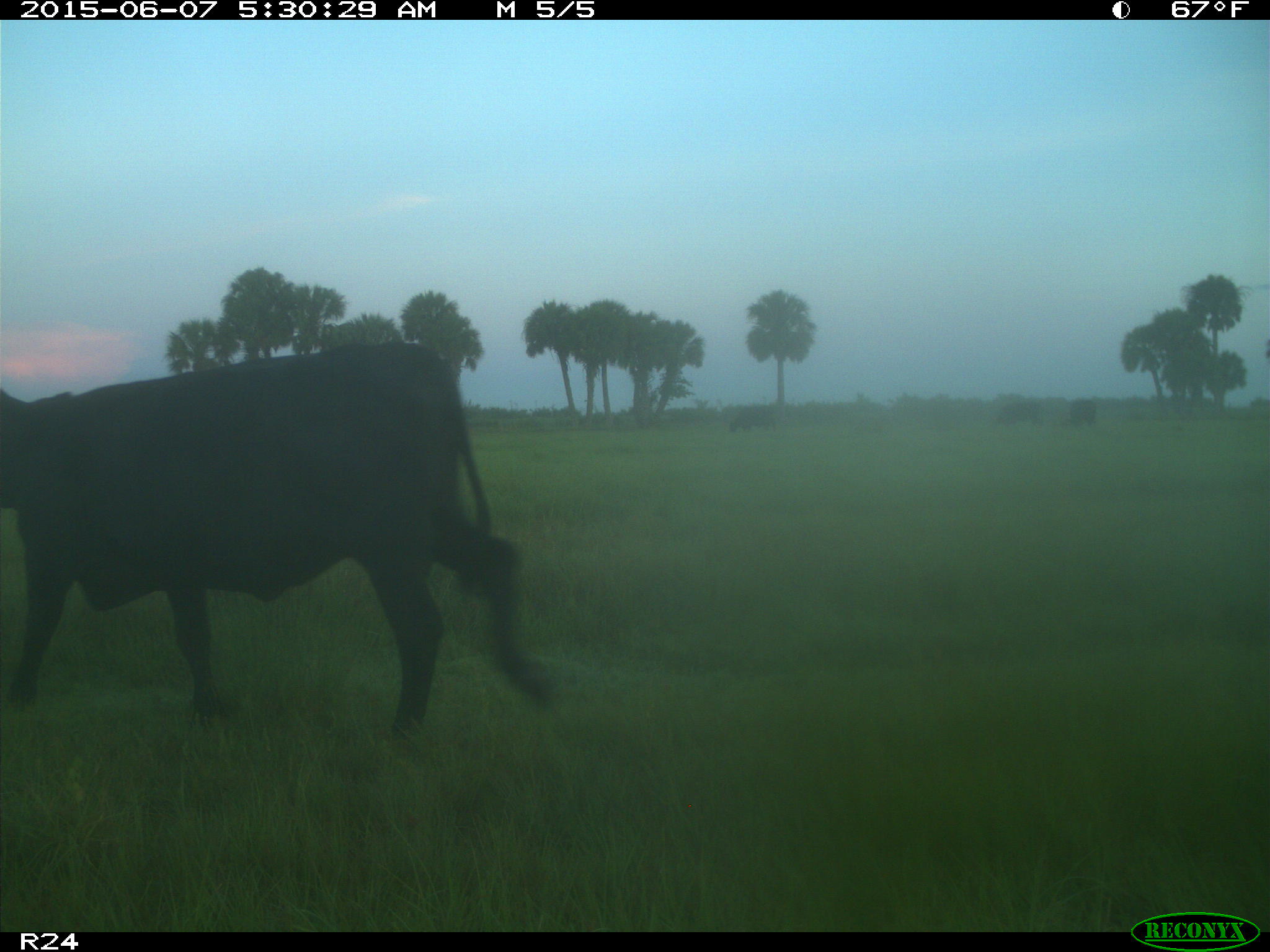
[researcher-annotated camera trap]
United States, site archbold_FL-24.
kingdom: Animalia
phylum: Chordata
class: Mammalia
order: Artiodactyla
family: Bovidae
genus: Bos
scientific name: Bos taurus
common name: domestic cow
Bos taurus (domestic cow).